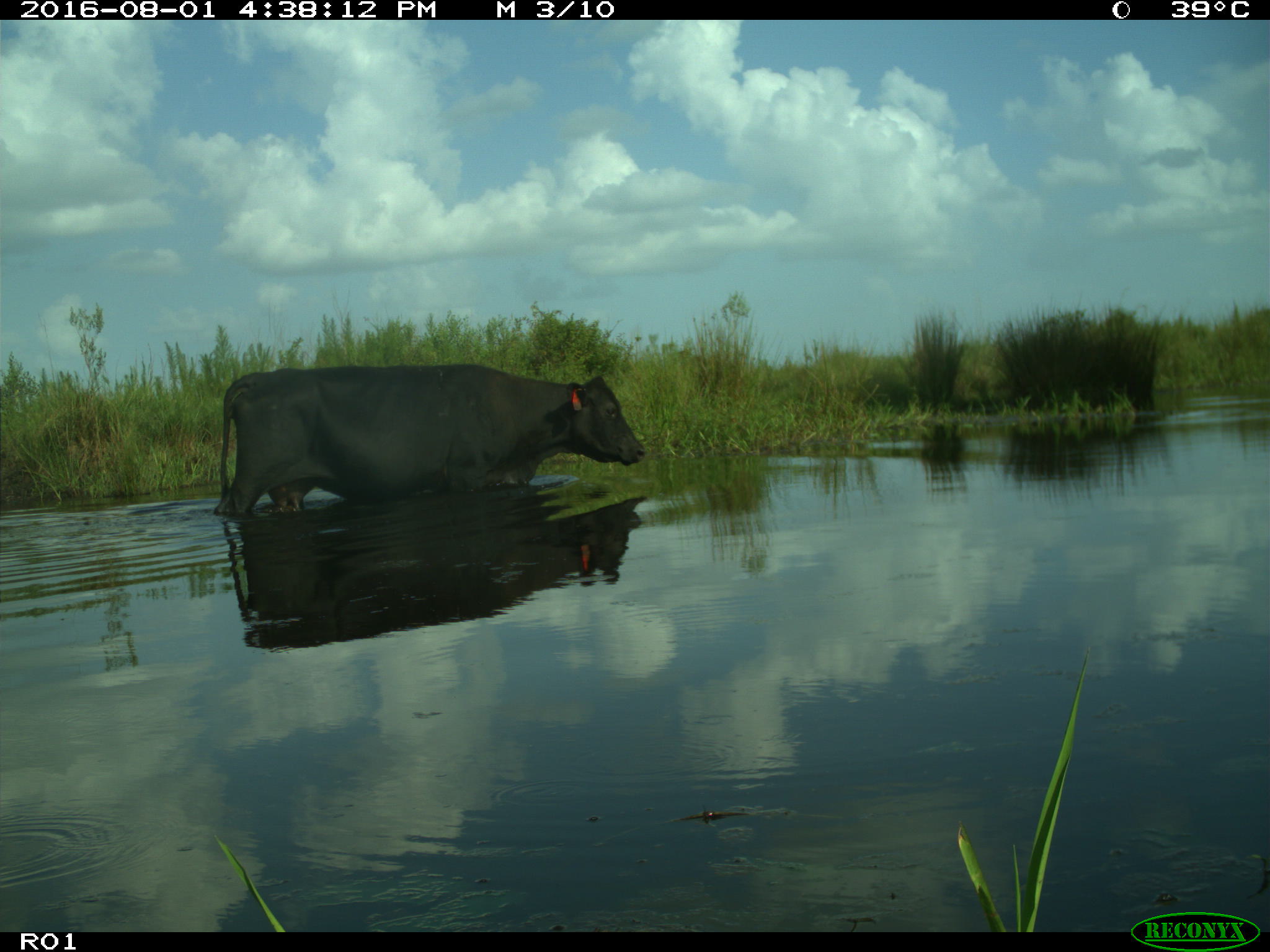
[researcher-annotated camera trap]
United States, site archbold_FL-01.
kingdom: Animalia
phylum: Chordata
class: Mammalia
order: Artiodactyla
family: Bovidae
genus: Bos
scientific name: Bos taurus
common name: domestic cow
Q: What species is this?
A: Bos taurus (domestic cow).